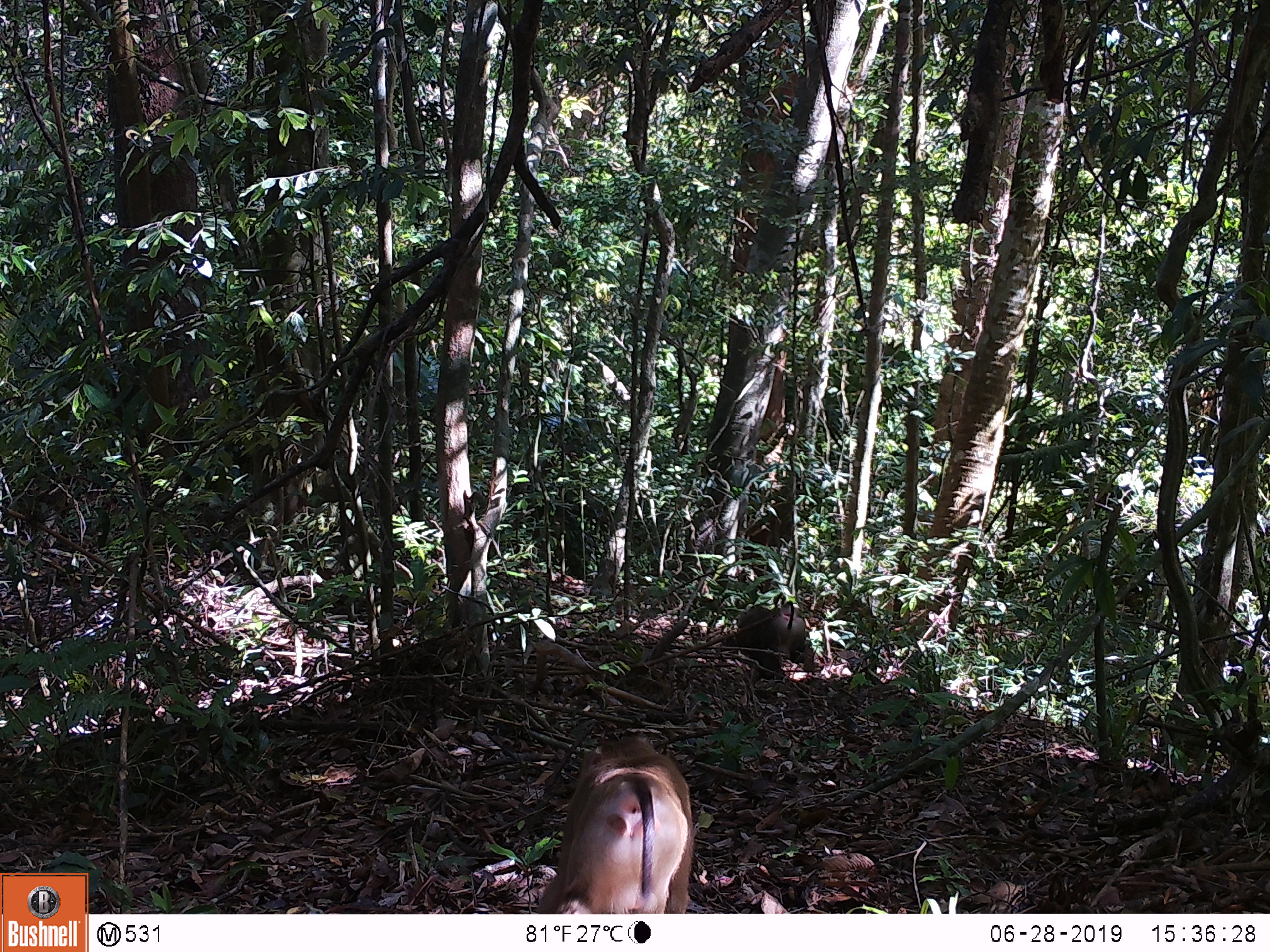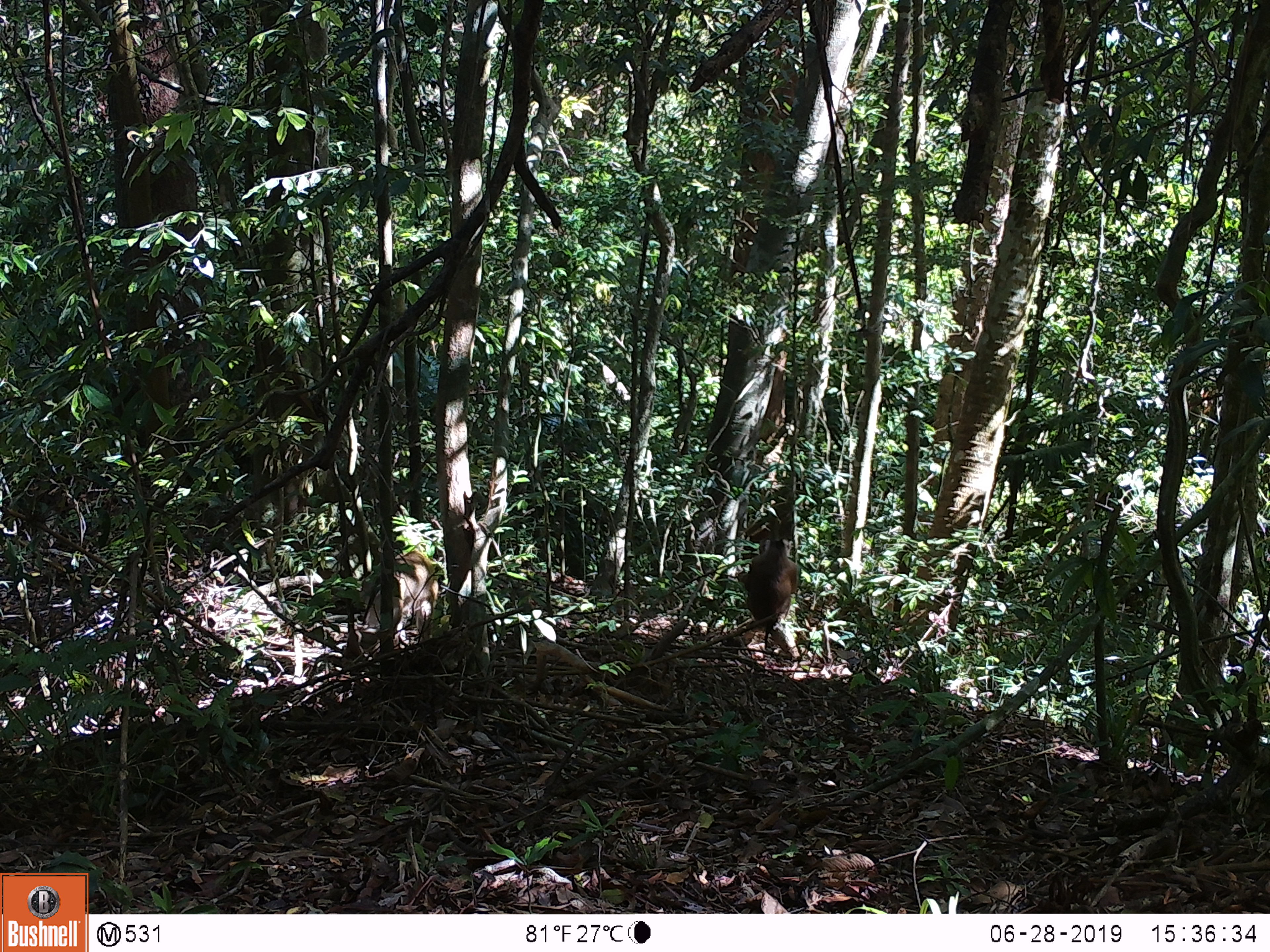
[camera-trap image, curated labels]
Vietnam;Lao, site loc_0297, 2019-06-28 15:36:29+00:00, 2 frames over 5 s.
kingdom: Animalia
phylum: Chordata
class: Mammalia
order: Primates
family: Cercopithecidae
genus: Macaca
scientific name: Macaca nemestrina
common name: pig-tailed macaque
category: pig tailed macaque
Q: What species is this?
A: Pig tailed macaque (pig-tailed macaque) (Macaca nemestrina).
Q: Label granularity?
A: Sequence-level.